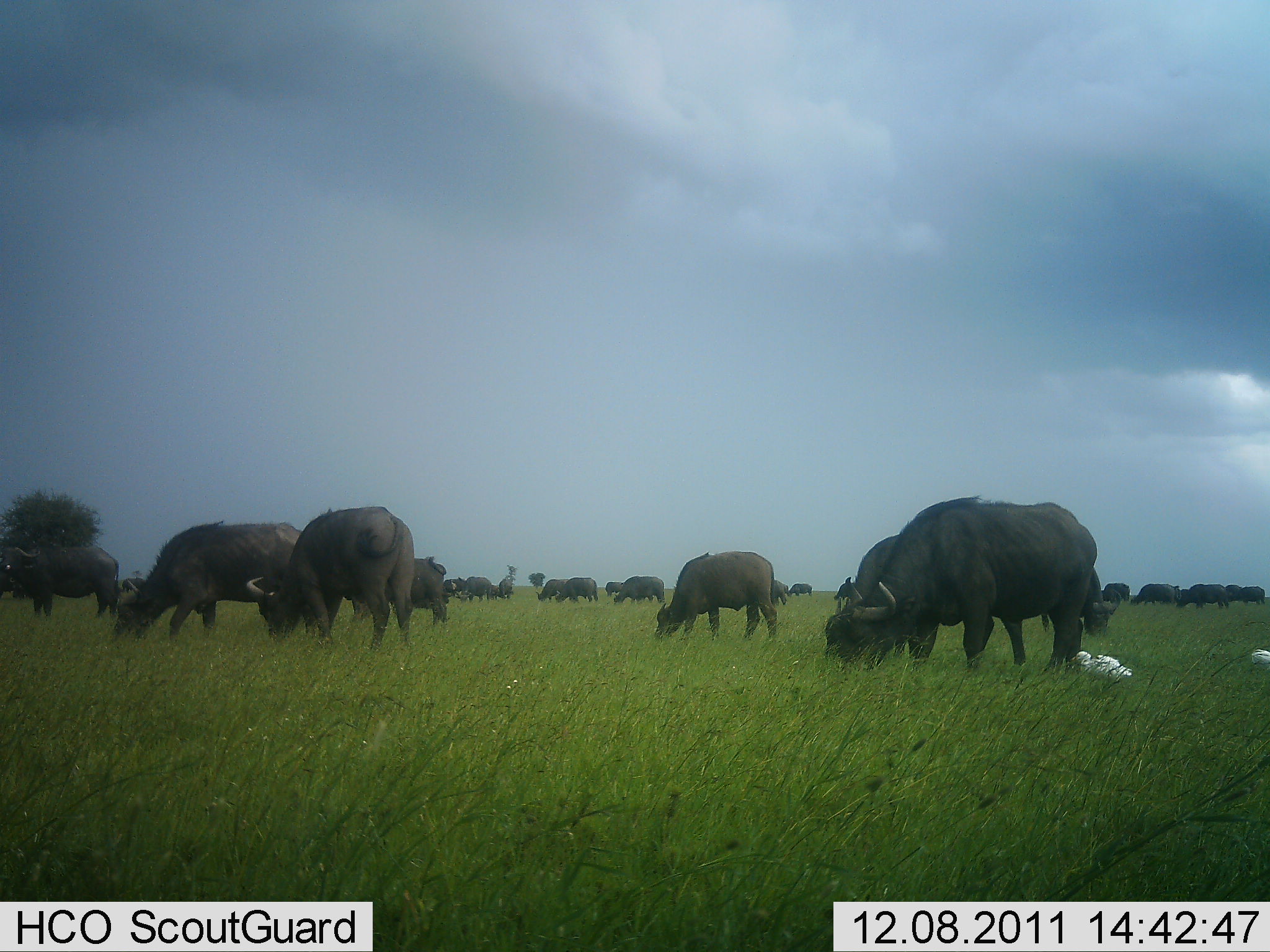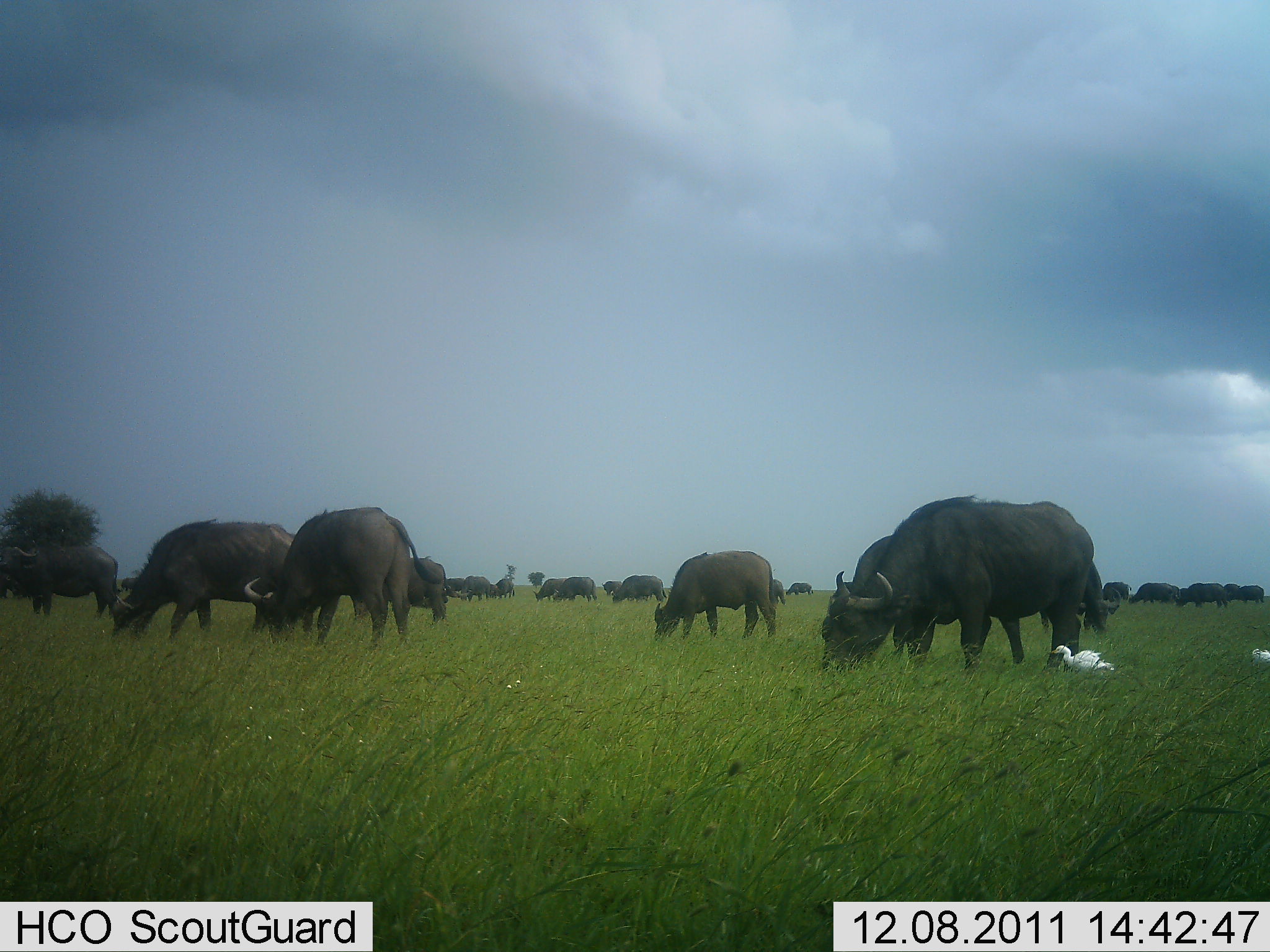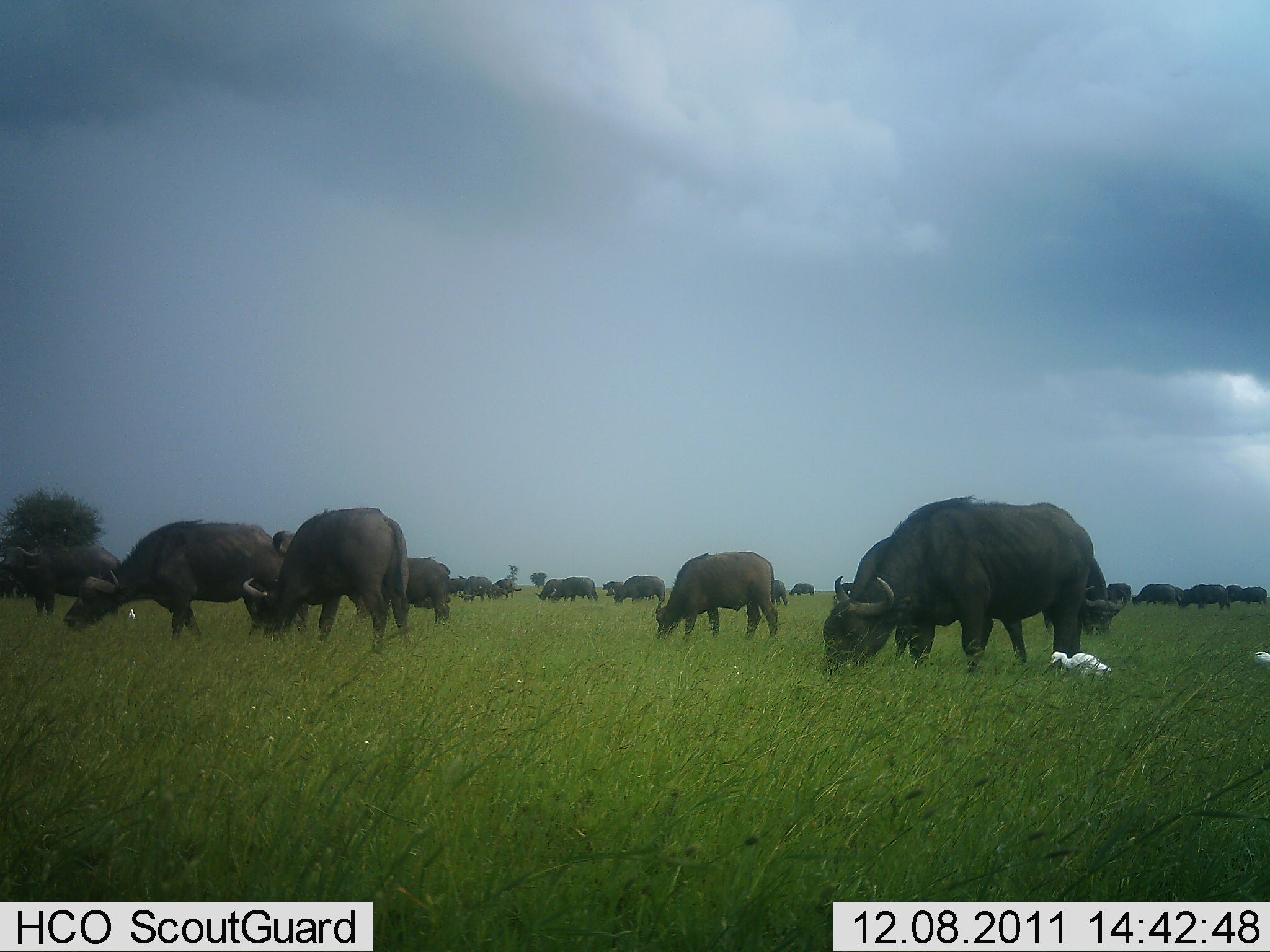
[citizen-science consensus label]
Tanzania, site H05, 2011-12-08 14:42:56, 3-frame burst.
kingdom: Animalia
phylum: Chordata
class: Mammalia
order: Artiodactyla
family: Bovidae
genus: Syncerus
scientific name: Syncerus caffer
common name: cape buffalo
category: buffalo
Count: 11-50.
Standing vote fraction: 21%.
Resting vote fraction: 0%.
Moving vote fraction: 0%.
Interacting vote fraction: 4%.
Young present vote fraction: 0%.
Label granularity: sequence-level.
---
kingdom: Animalia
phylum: Chordata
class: Aves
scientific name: Aves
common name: bird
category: otherbird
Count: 2.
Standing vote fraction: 60%.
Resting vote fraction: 0%.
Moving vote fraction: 20%.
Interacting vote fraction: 0%.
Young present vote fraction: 0%.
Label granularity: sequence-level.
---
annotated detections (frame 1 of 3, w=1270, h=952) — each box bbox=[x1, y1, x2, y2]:
animal: bbox=[825, 496, 1098, 676]; bbox=[830, 532, 1027, 670]; bbox=[245, 506, 414, 651]; bbox=[115, 522, 319, 641]; bbox=[654, 549, 778, 640]; bbox=[0, 543, 120, 619]; bbox=[344, 555, 448, 624]; bbox=[1040, 566, 1122, 639]; bbox=[1071, 651, 1134, 677]; bbox=[613, 574, 666, 604]; bbox=[1176, 584, 1230, 609]; bbox=[555, 577, 599, 603]; bbox=[1130, 583, 1179, 605]; bbox=[455, 576, 492, 603]; bbox=[535, 578, 573, 602]; bbox=[1230, 586, 1266, 606]; bbox=[1103, 582, 1131, 602]; bbox=[772, 580, 790, 606]; bbox=[443, 577, 467, 595]; bbox=[122, 576, 146, 593]; bbox=[788, 582, 813, 597]; bbox=[495, 579, 513, 599]; bbox=[1250, 648, 1270, 665]; bbox=[605, 581, 624, 597]; bbox=[1224, 585, 1243, 601]; bbox=[492, 584, 499, 596]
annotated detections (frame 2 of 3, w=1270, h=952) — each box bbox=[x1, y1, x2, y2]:
animal: bbox=[821, 496, 1095, 676]; bbox=[820, 532, 1024, 670]; bbox=[245, 506, 414, 651]; bbox=[115, 522, 319, 641]; bbox=[654, 549, 778, 640]; bbox=[0, 543, 120, 619]; bbox=[344, 555, 448, 624]; bbox=[1040, 566, 1122, 639]; bbox=[1050, 644, 1115, 671]; bbox=[613, 574, 666, 604]; bbox=[1179, 582, 1230, 609]; bbox=[555, 577, 599, 603]; bbox=[455, 576, 492, 603]; bbox=[1129, 583, 1173, 605]; bbox=[535, 578, 573, 602]; bbox=[1103, 582, 1131, 602]; bbox=[1240, 586, 1266, 606]; bbox=[772, 580, 790, 606]; bbox=[443, 577, 467, 595]; bbox=[122, 576, 146, 593]; bbox=[788, 582, 813, 597]; bbox=[495, 579, 513, 599]; bbox=[605, 581, 624, 597]; bbox=[1250, 648, 1270, 663]; bbox=[1224, 585, 1240, 601]; bbox=[1173, 586, 1188, 601]; bbox=[492, 584, 499, 596]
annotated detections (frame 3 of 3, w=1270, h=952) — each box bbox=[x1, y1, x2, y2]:
animal: bbox=[821, 496, 1095, 676]; bbox=[820, 532, 1028, 670]; bbox=[62, 519, 295, 642]; bbox=[245, 506, 414, 651]; bbox=[654, 549, 778, 640]; bbox=[0, 543, 120, 619]; bbox=[344, 555, 448, 624]; bbox=[1040, 557, 1122, 637]; bbox=[1047, 650, 1113, 677]; bbox=[613, 574, 666, 604]; bbox=[1179, 582, 1230, 609]; bbox=[555, 577, 599, 603]; bbox=[455, 576, 492, 603]; bbox=[1129, 583, 1173, 605]; bbox=[535, 578, 573, 602]; bbox=[1103, 582, 1131, 602]; bbox=[1240, 586, 1266, 606]; bbox=[772, 580, 790, 606]; bbox=[443, 577, 467, 595]; bbox=[122, 576, 146, 593]; bbox=[788, 582, 813, 597]; bbox=[495, 579, 513, 599]; bbox=[605, 581, 624, 597]; bbox=[1224, 585, 1240, 601]; bbox=[1252, 651, 1270, 664]; bbox=[1173, 586, 1188, 601]; bbox=[492, 584, 499, 596]